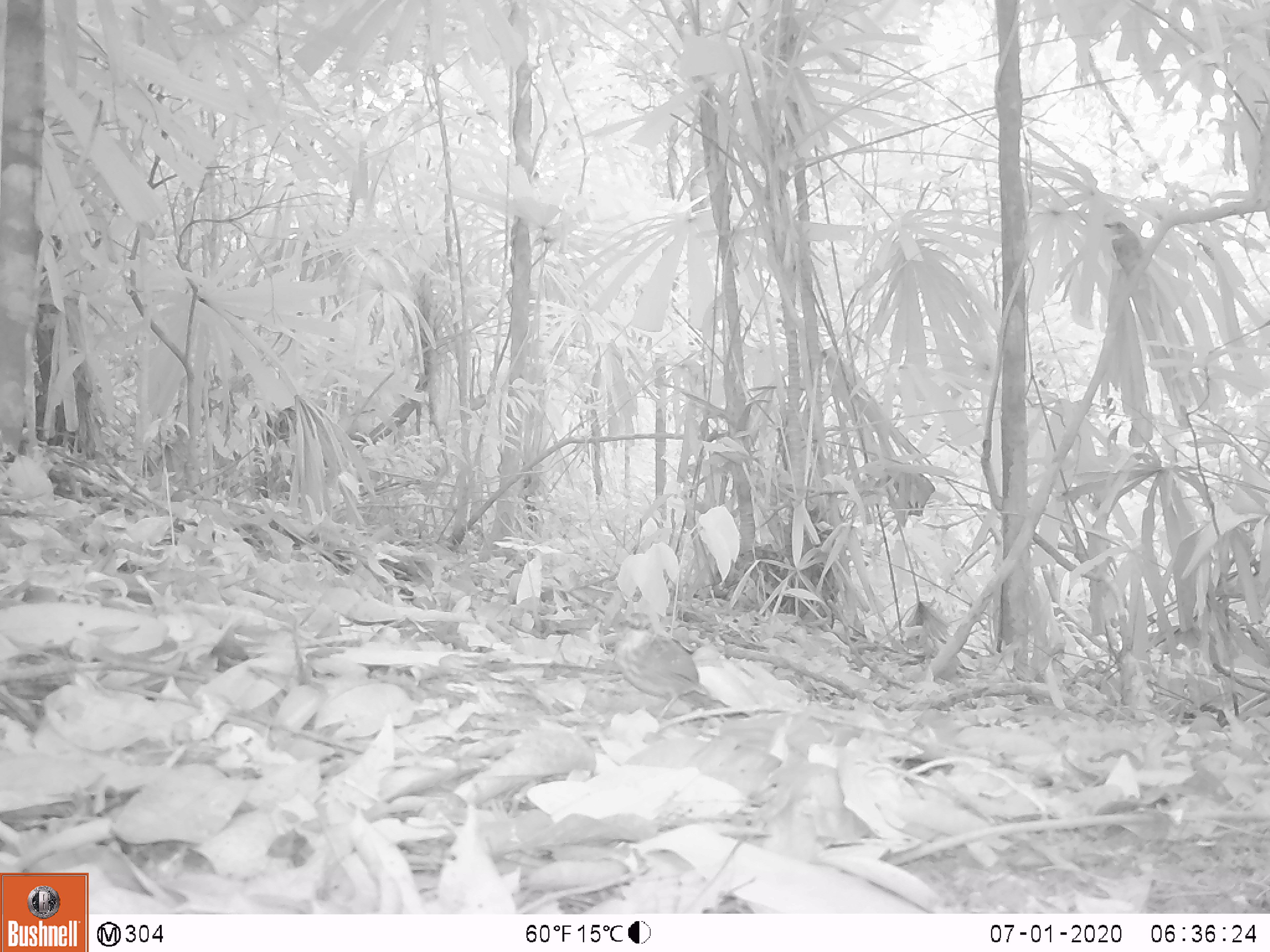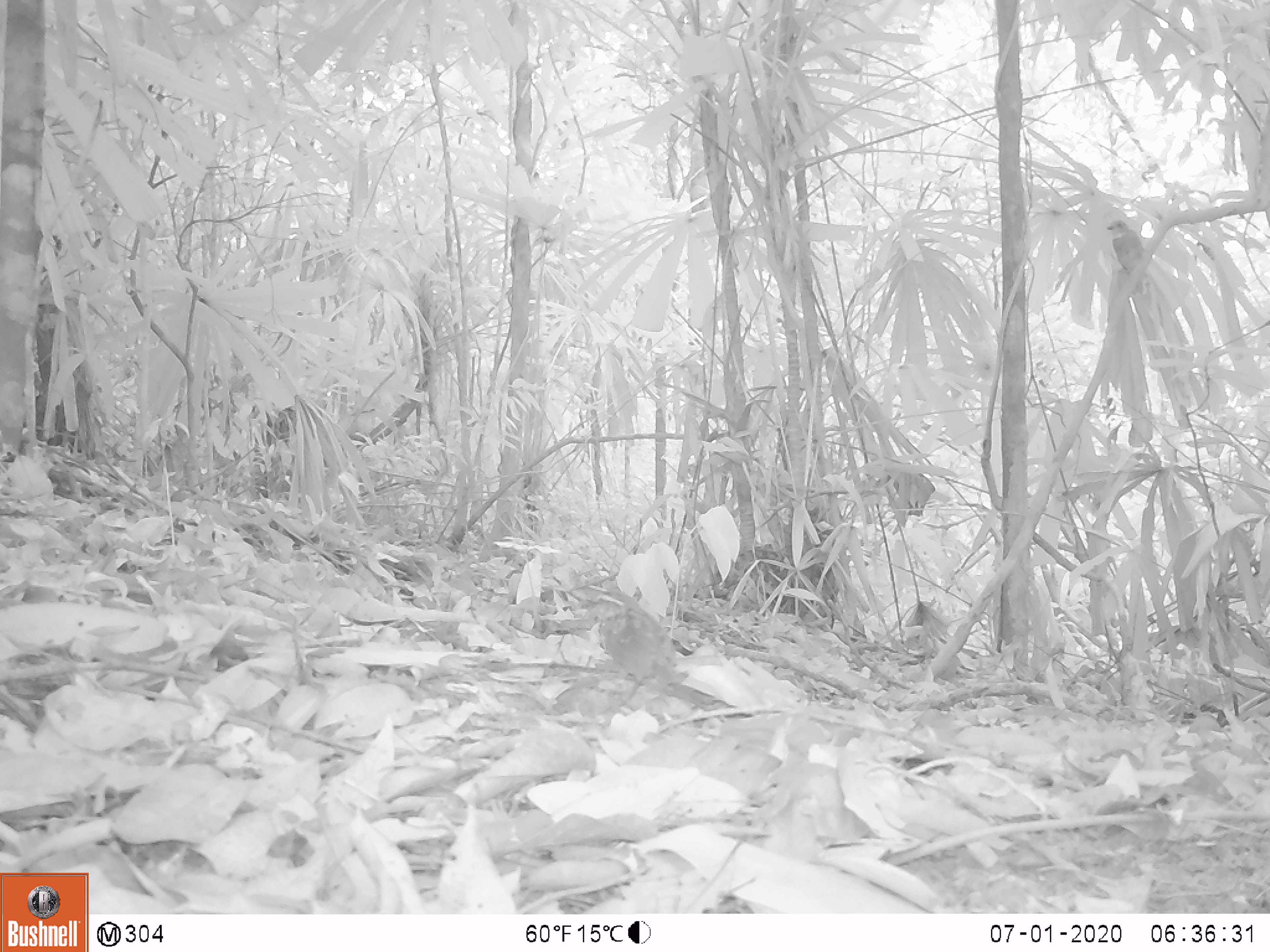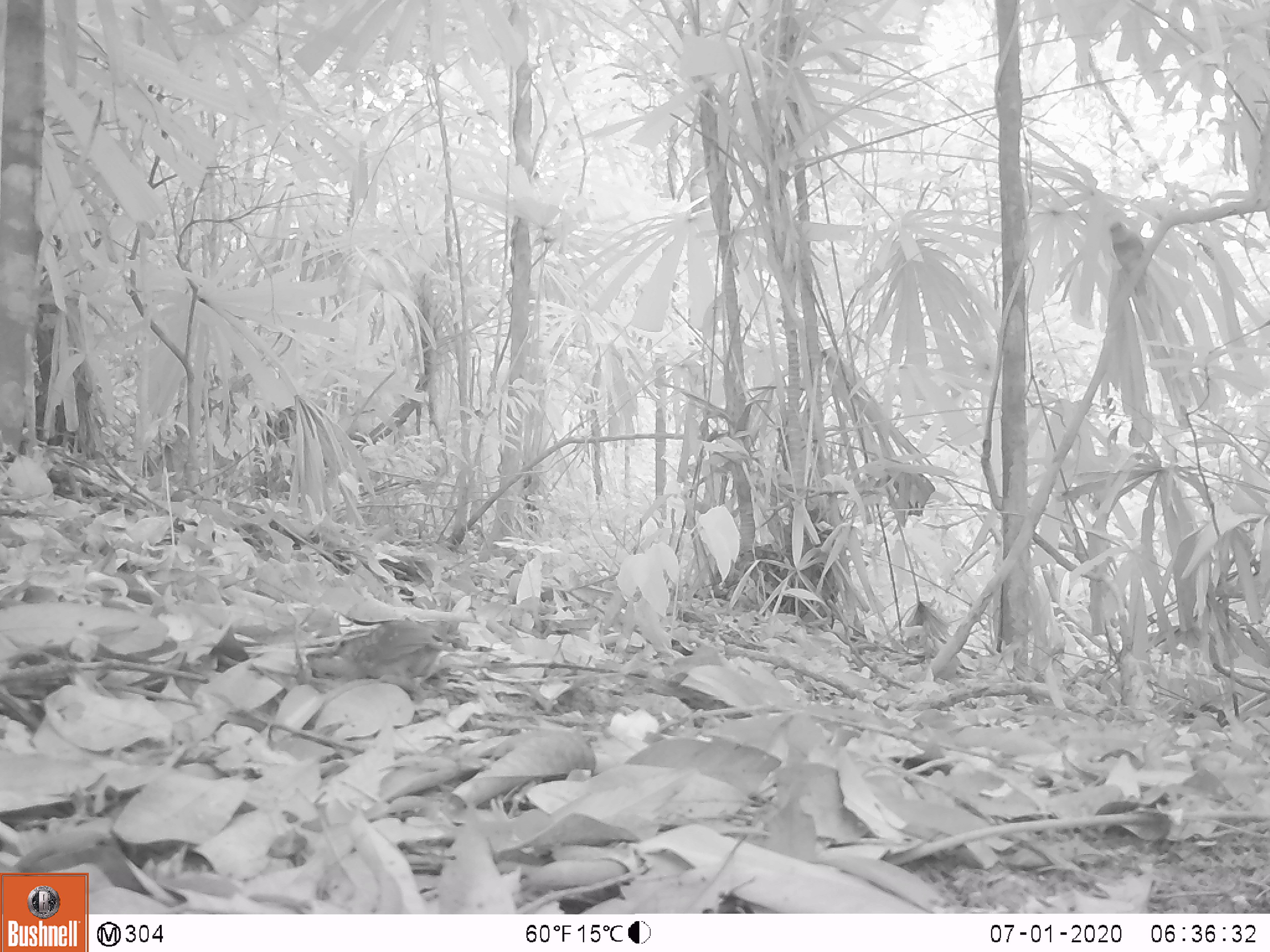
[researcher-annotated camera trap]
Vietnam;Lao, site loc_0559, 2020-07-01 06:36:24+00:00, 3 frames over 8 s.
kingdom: Animalia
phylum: Chordata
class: Aves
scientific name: Aves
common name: bird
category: unidentified bird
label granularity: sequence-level